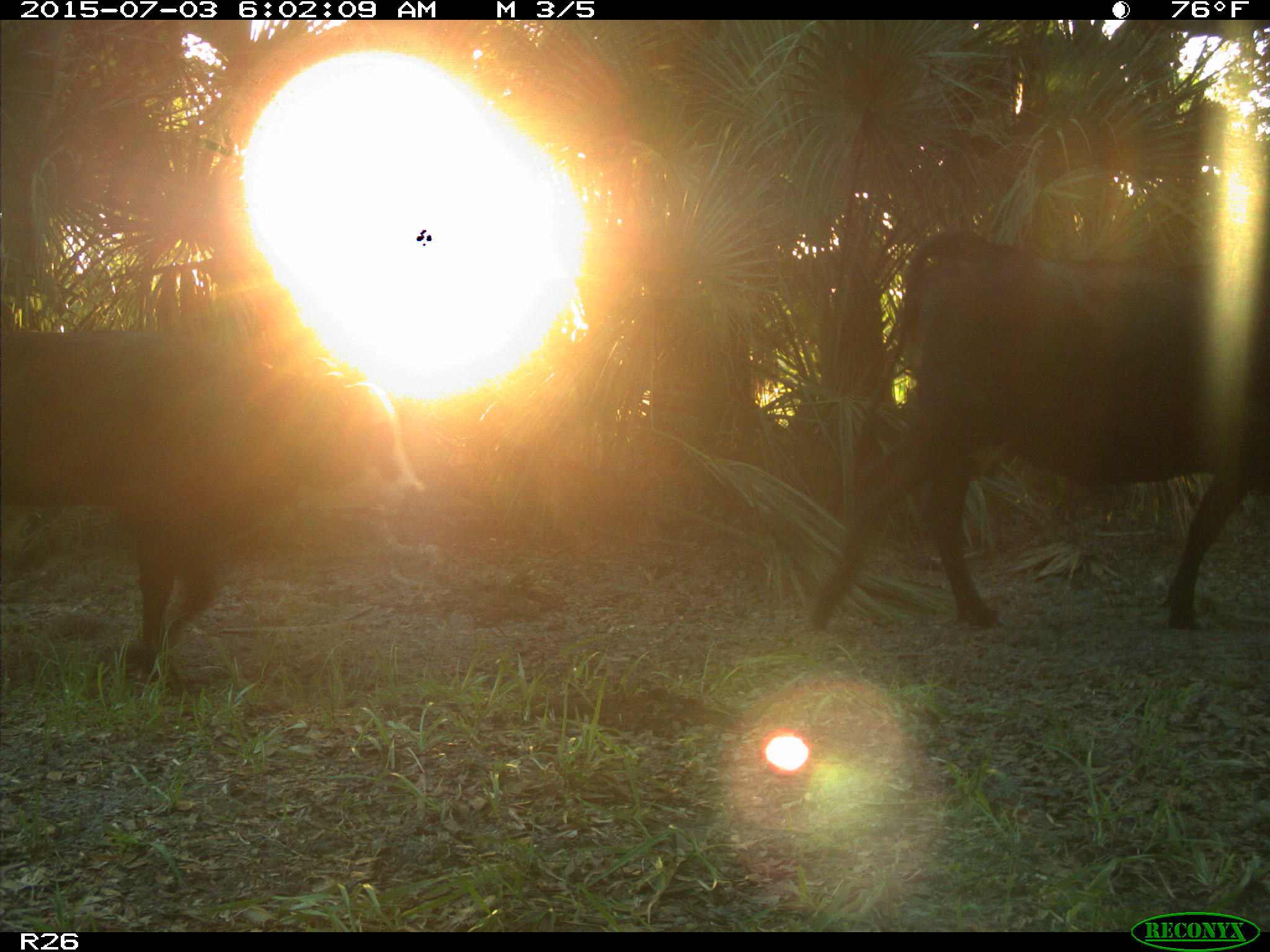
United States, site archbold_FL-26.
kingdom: Animalia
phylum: Chordata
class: Mammalia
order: Artiodactyla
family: Bovidae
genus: Bos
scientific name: Bos taurus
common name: domestic cow